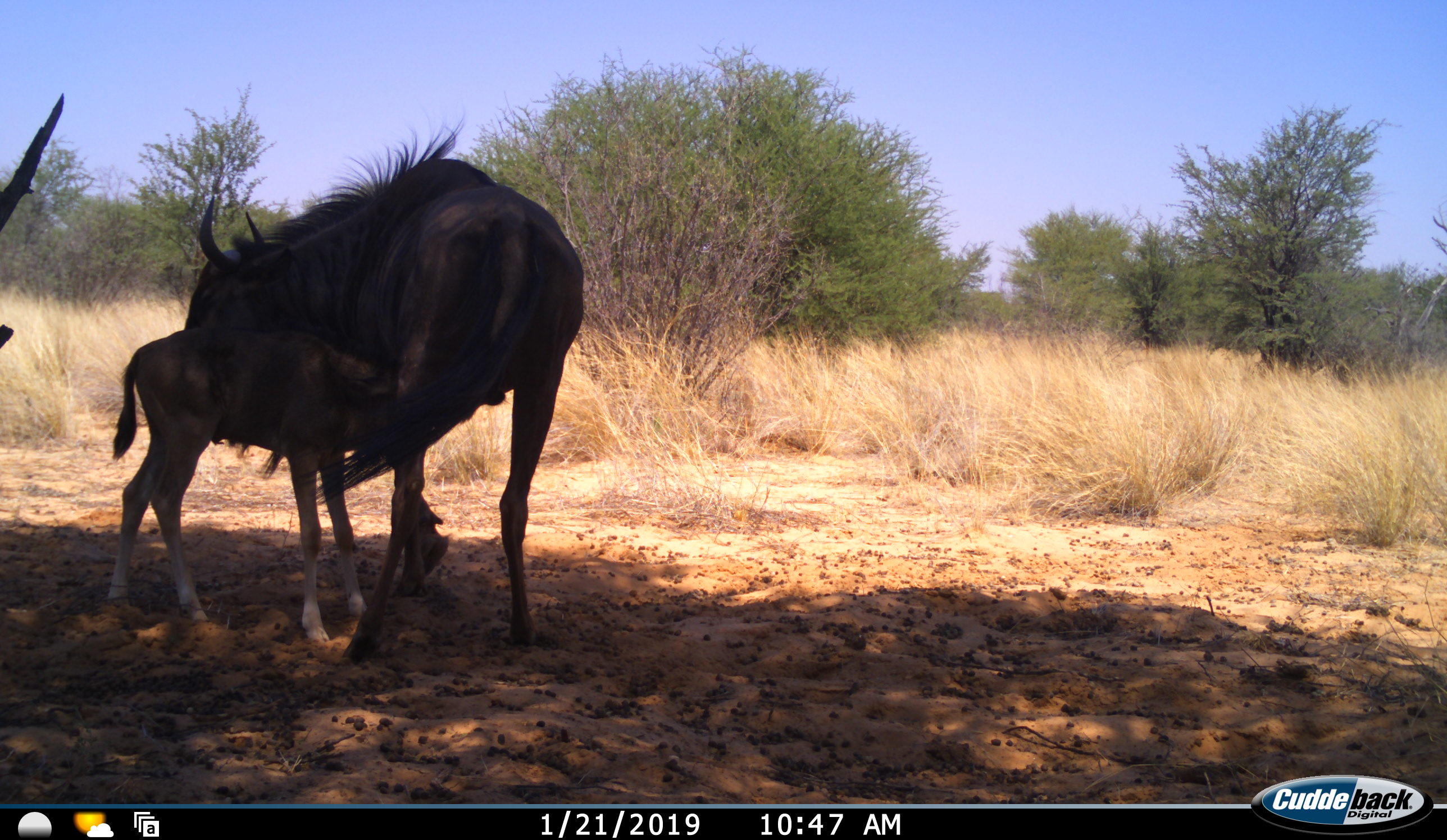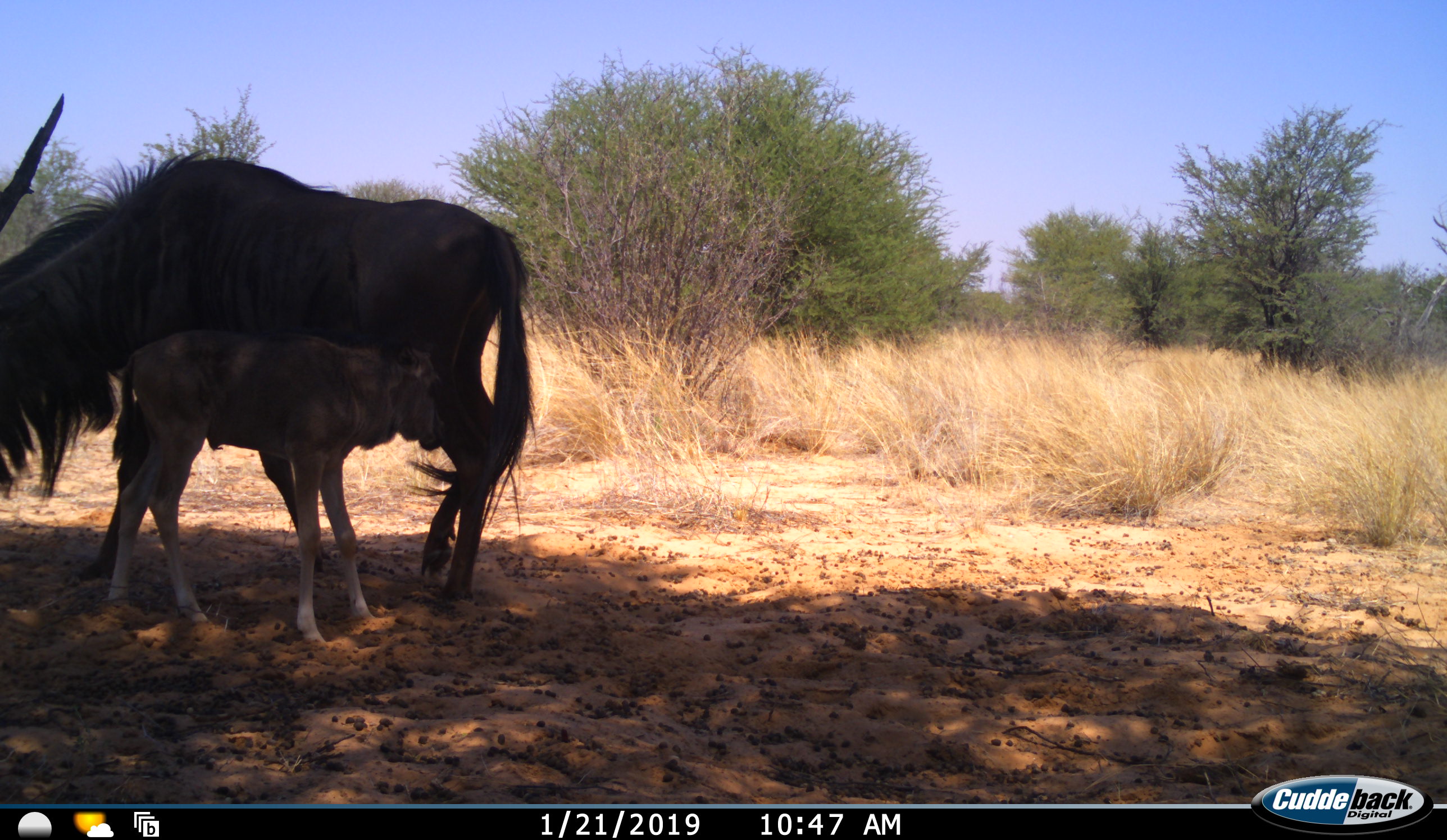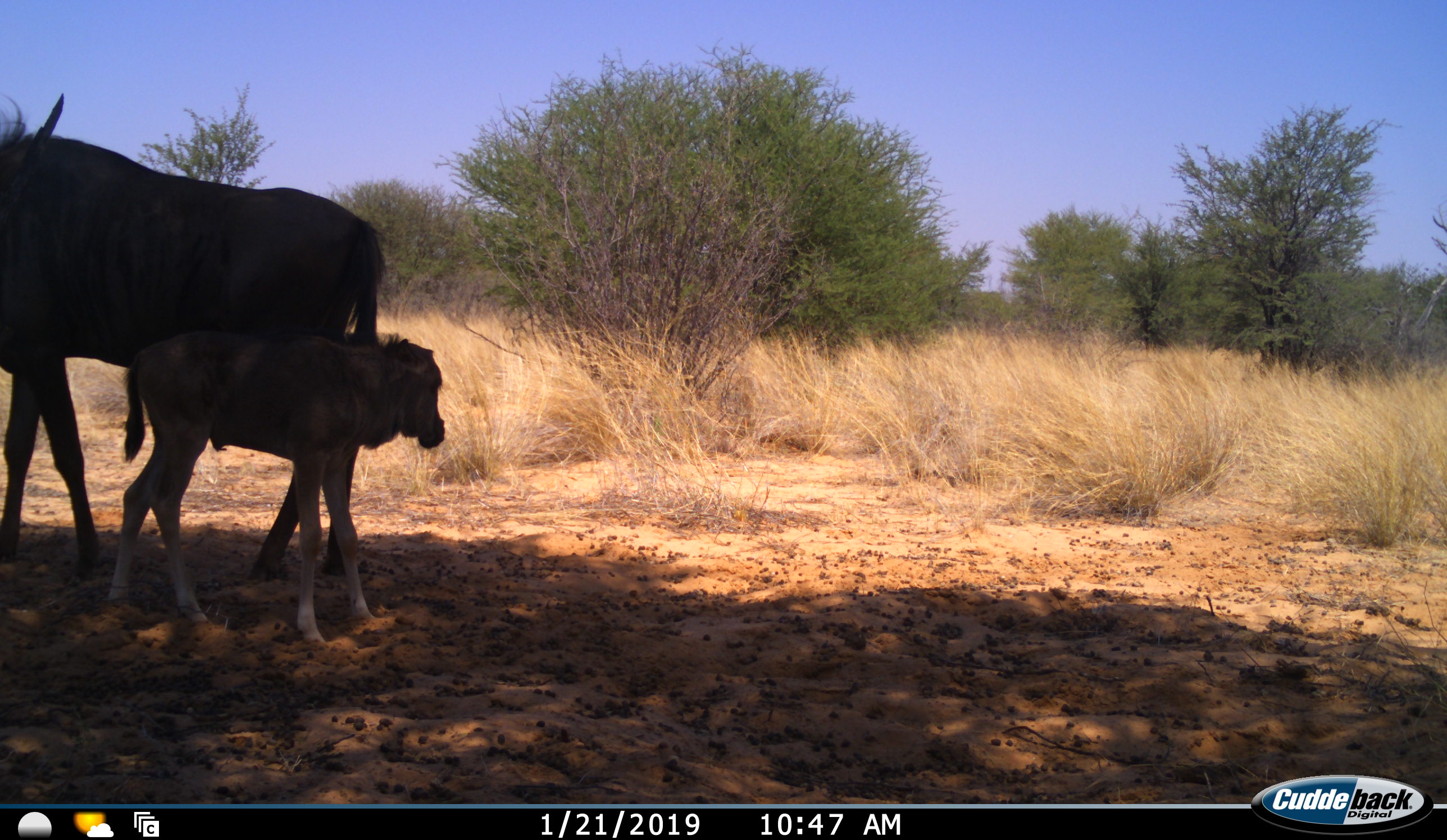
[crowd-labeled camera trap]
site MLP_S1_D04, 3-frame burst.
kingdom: Animalia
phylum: Chordata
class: Mammalia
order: Artiodactyla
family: Bovidae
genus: Connochaetes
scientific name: Connochaetes taurinus taurinus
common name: blue wildebeest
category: wildebeestblue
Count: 2.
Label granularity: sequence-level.